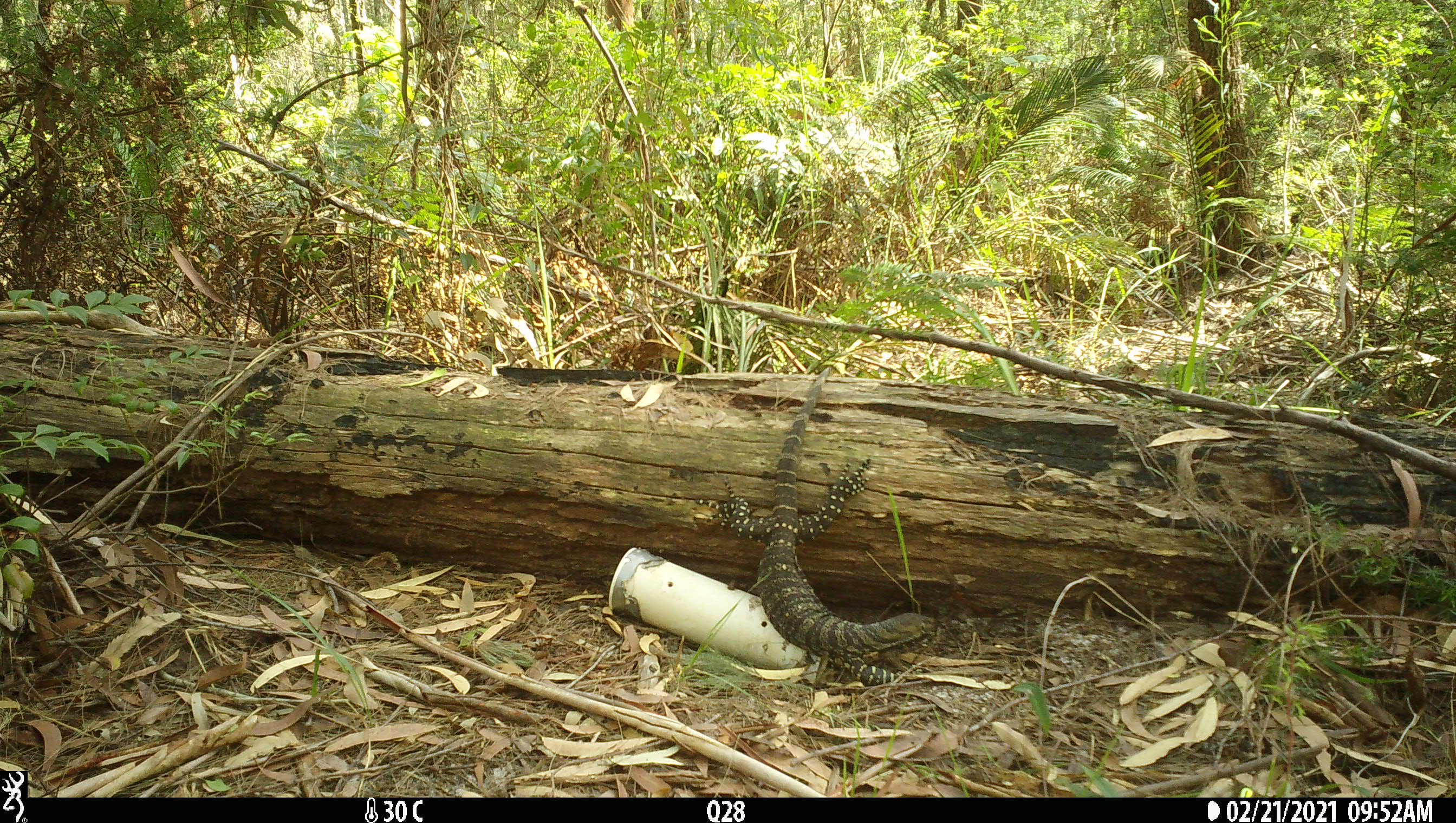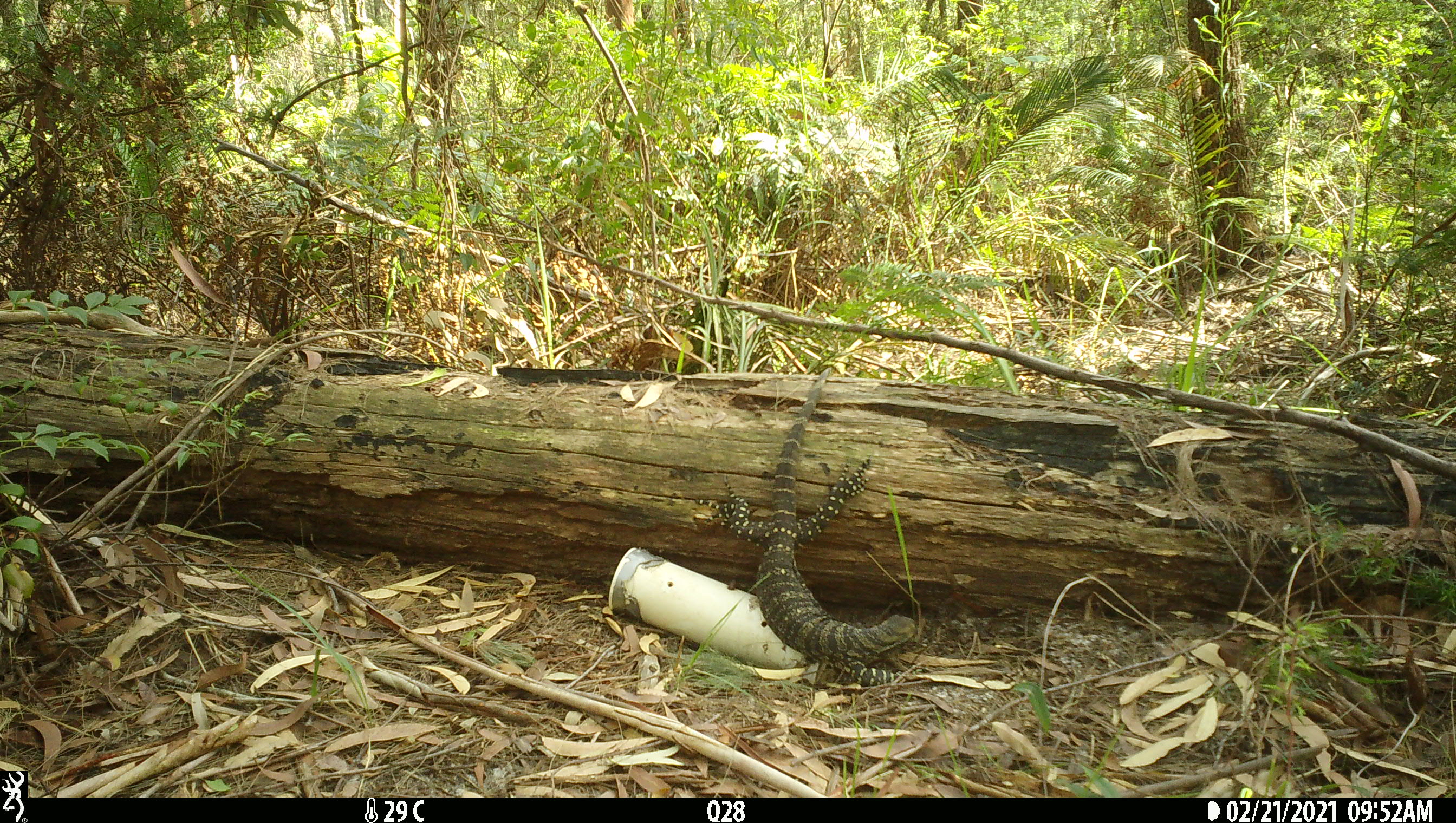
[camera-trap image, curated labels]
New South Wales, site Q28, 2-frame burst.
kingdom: Animalia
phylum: Chordata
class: Reptilia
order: Squamata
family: Varanidae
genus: Varanus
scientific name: Varanus varius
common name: lace monitor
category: goanna